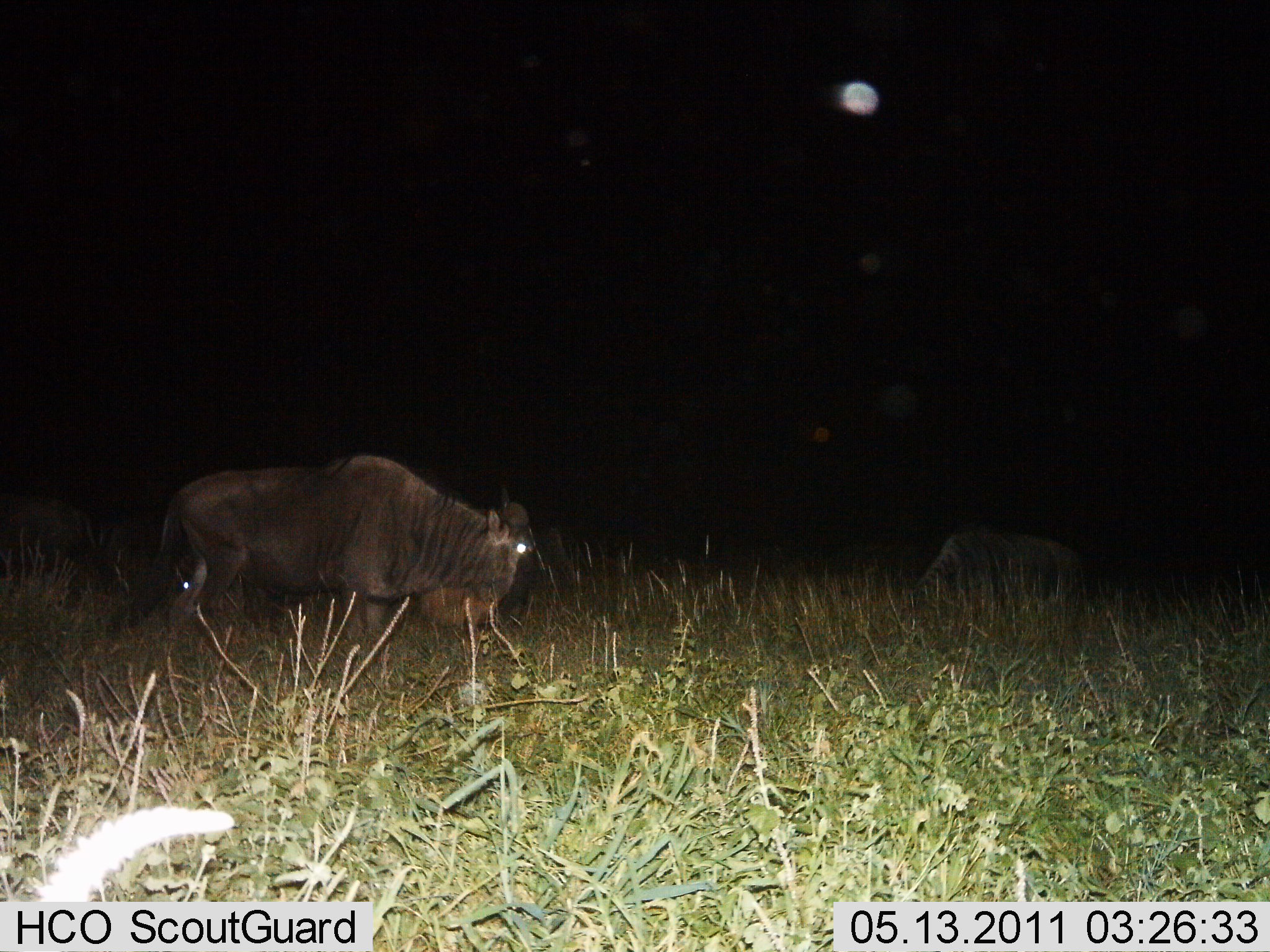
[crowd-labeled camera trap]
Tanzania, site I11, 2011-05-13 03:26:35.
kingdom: Animalia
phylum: Chordata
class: Mammalia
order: Artiodactyla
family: Bovidae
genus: Connochaetes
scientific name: Connochaetes taurinus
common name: blue wildebeest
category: wildebeest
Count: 2.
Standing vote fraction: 38%.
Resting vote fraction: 0%.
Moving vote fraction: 46%.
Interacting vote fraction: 0%.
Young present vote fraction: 0%.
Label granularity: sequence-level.